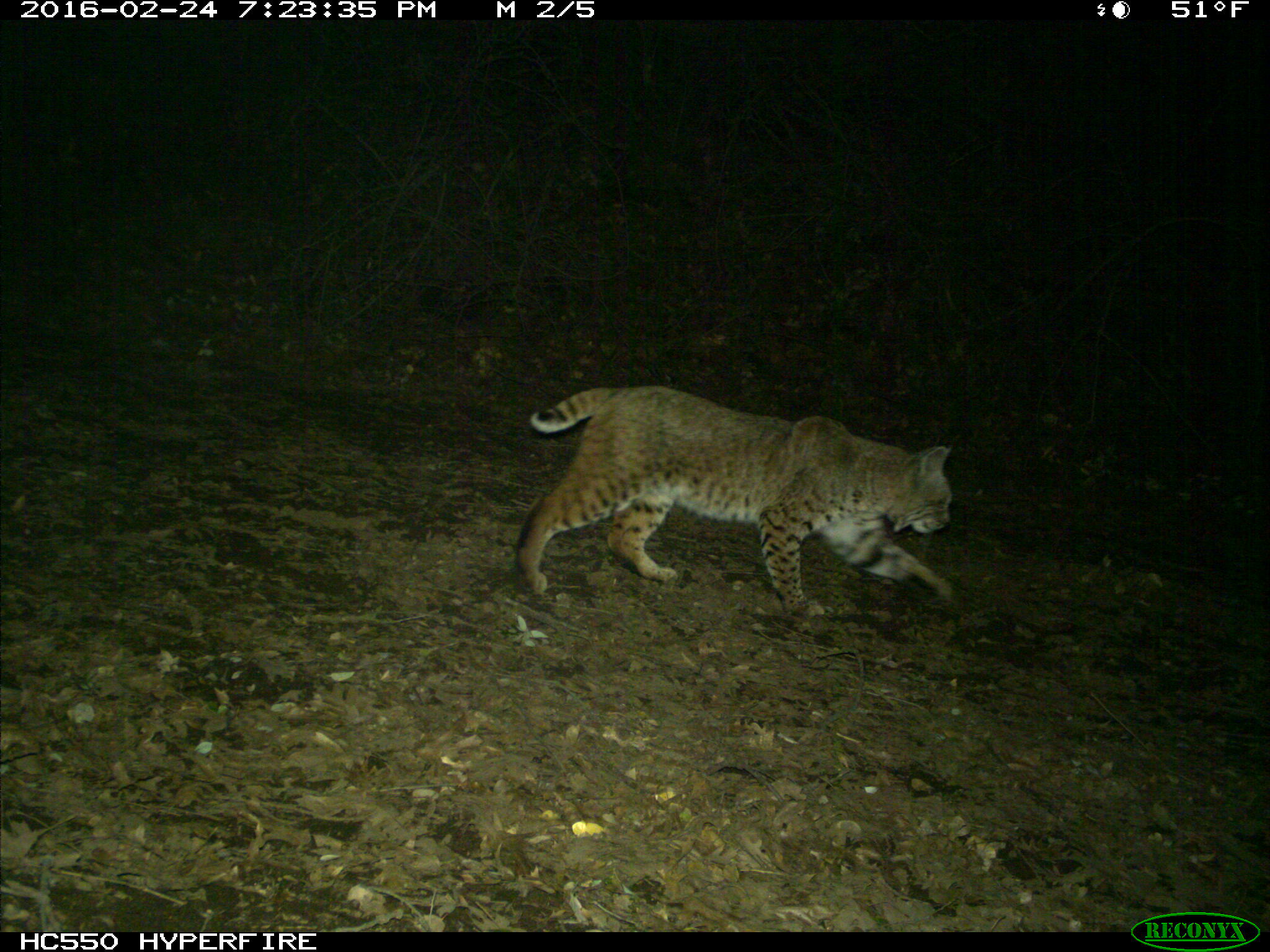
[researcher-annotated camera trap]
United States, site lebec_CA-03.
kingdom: Animalia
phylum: Chordata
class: Mammalia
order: Carnivora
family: Felidae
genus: Lynx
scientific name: Lynx rufus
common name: bobcat